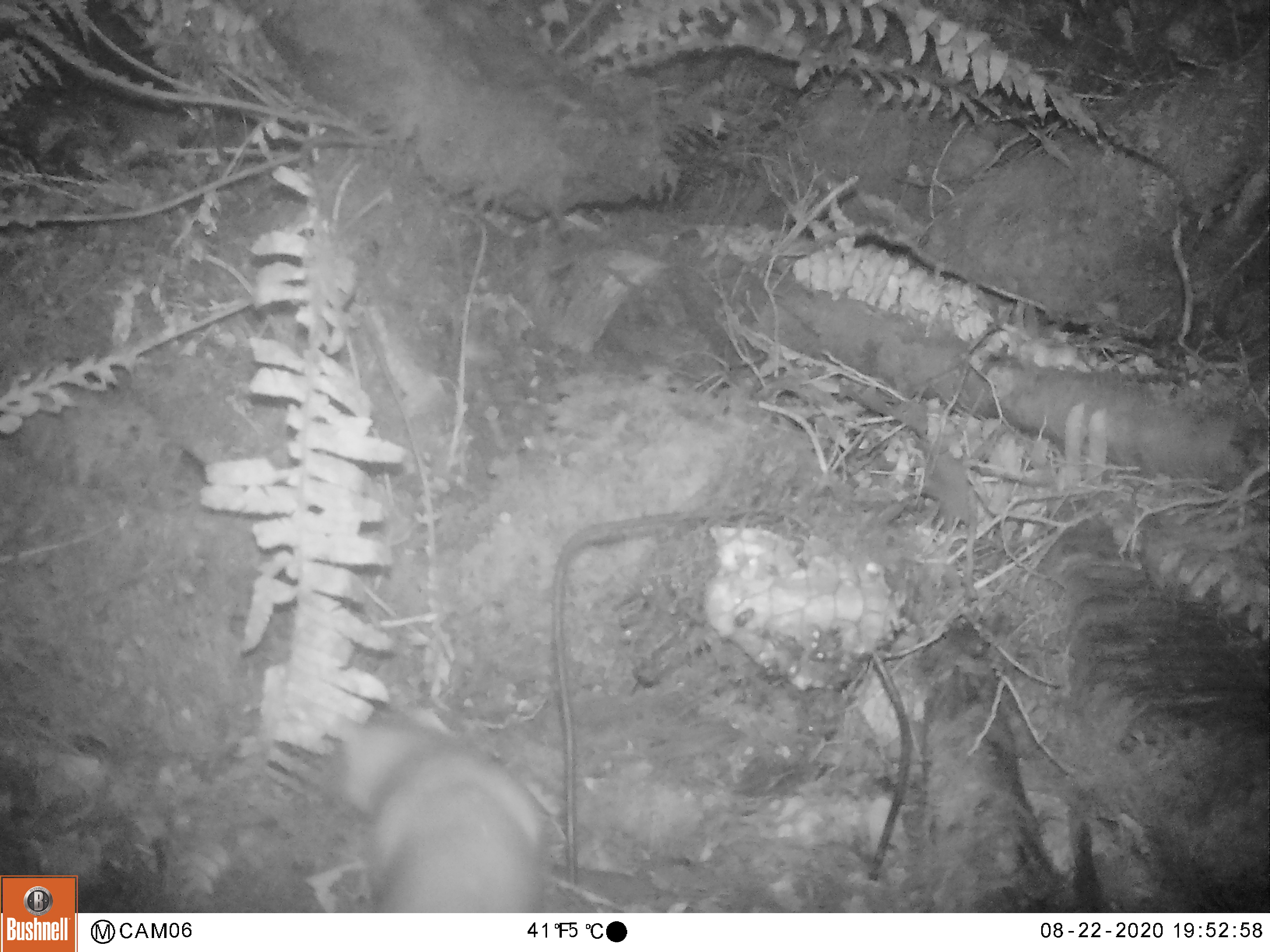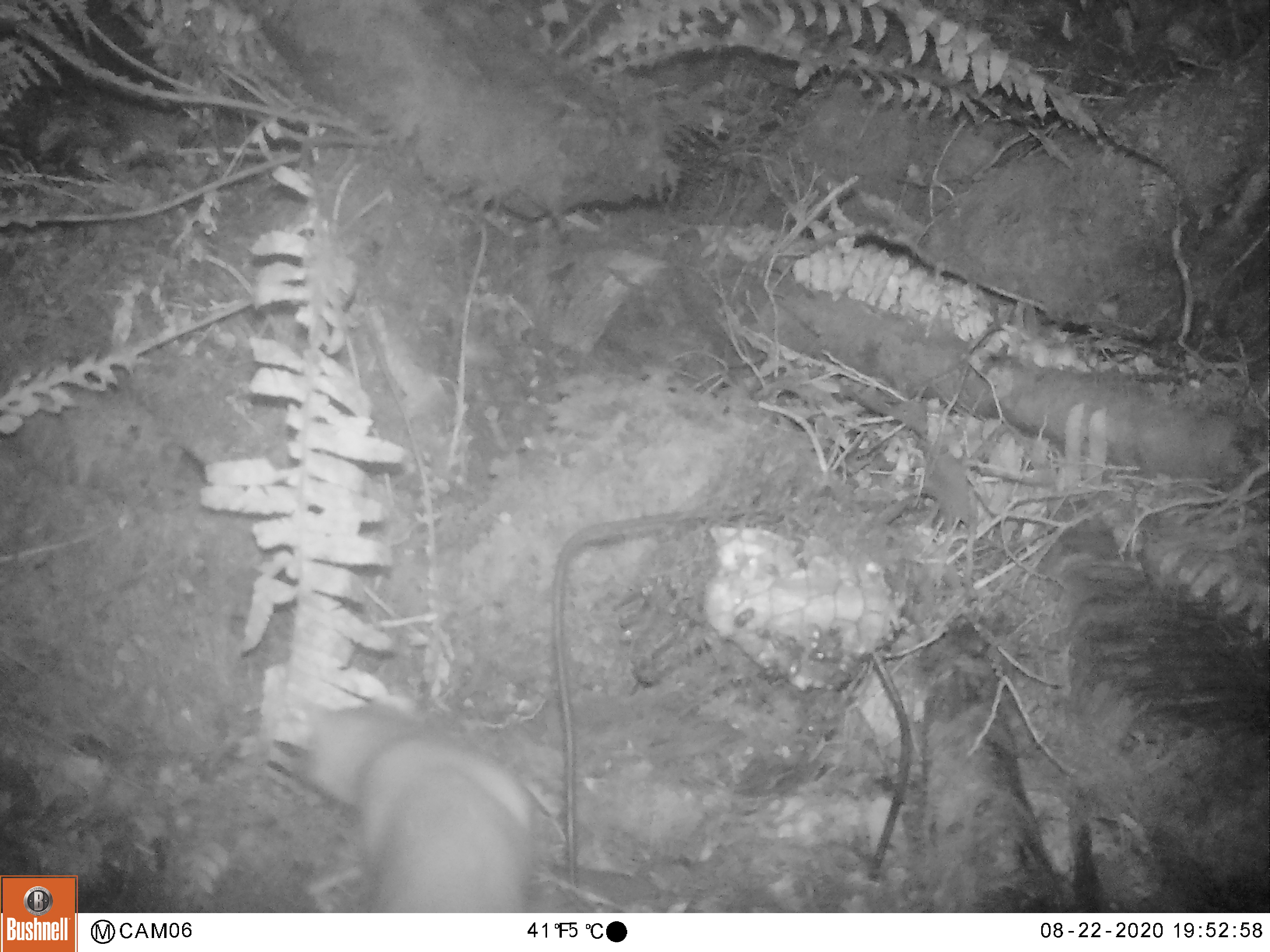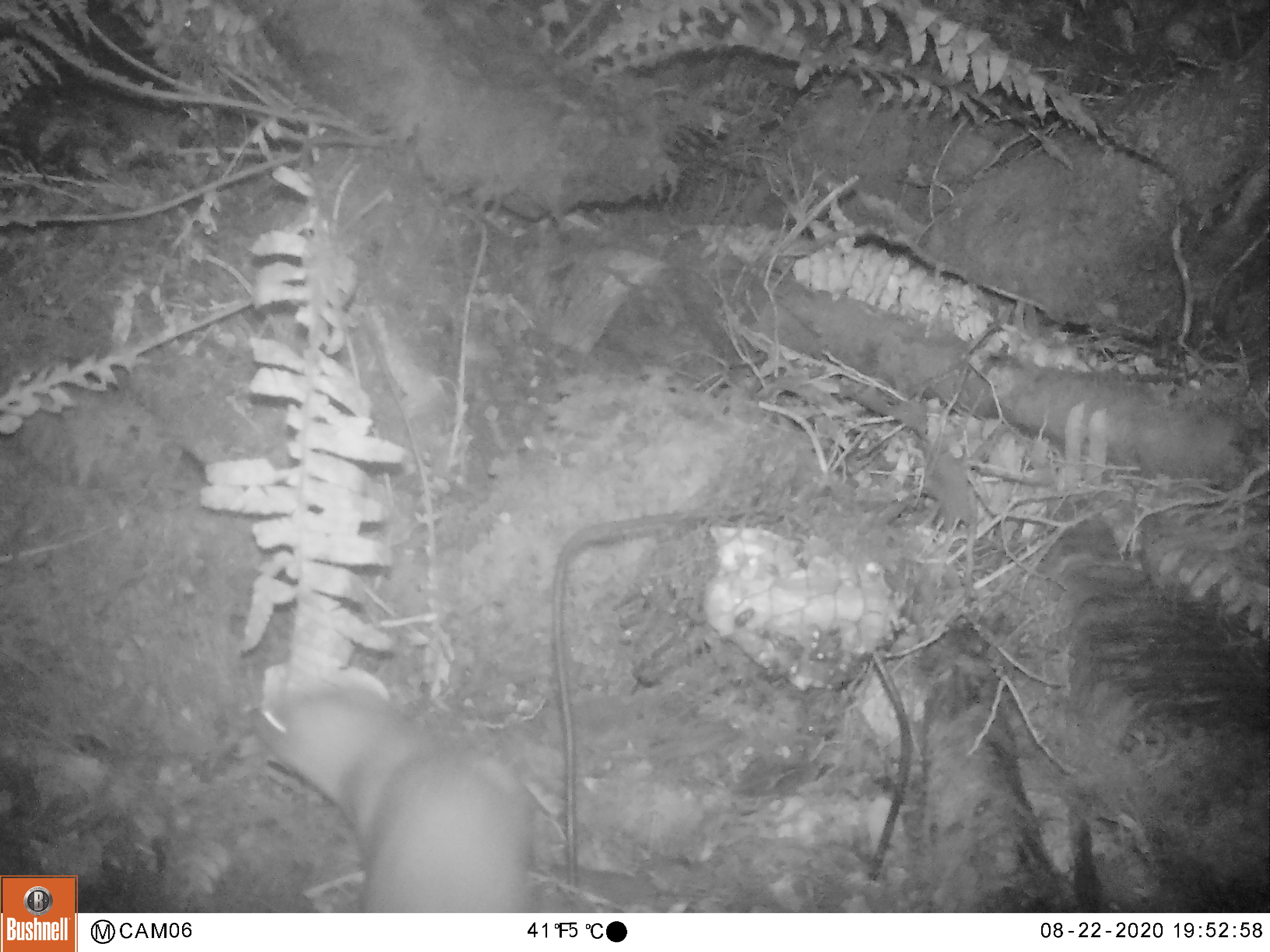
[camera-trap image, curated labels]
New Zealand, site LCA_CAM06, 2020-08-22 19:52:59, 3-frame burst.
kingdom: Animalia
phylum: Chordata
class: Mammalia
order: Carnivora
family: Mustelidae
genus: Mustela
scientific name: Mustela erminea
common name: stoat